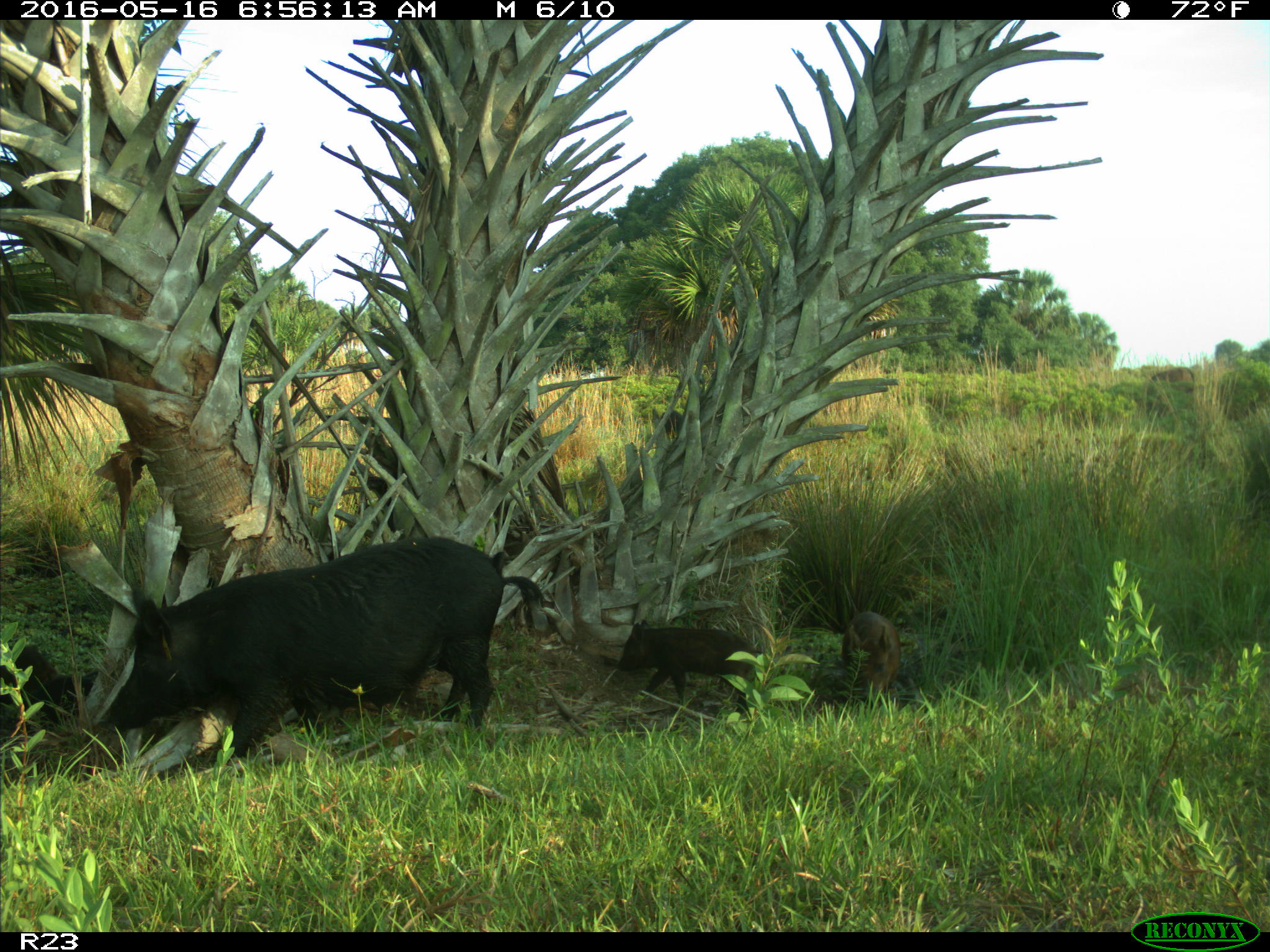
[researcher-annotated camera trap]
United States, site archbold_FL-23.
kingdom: Animalia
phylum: Chordata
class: Mammalia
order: Artiodactyla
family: Suidae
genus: Sus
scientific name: Sus scrofa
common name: wild boar